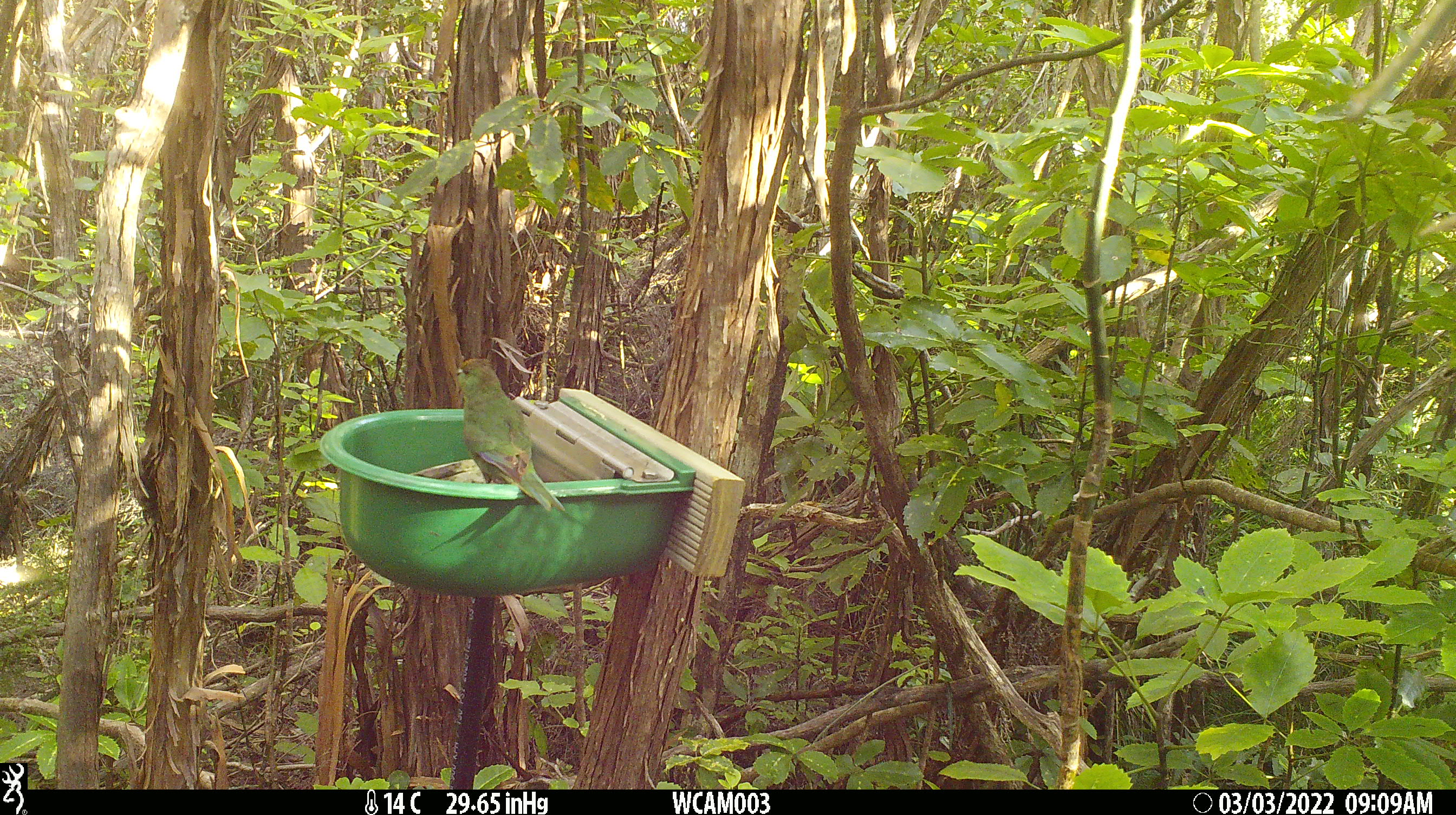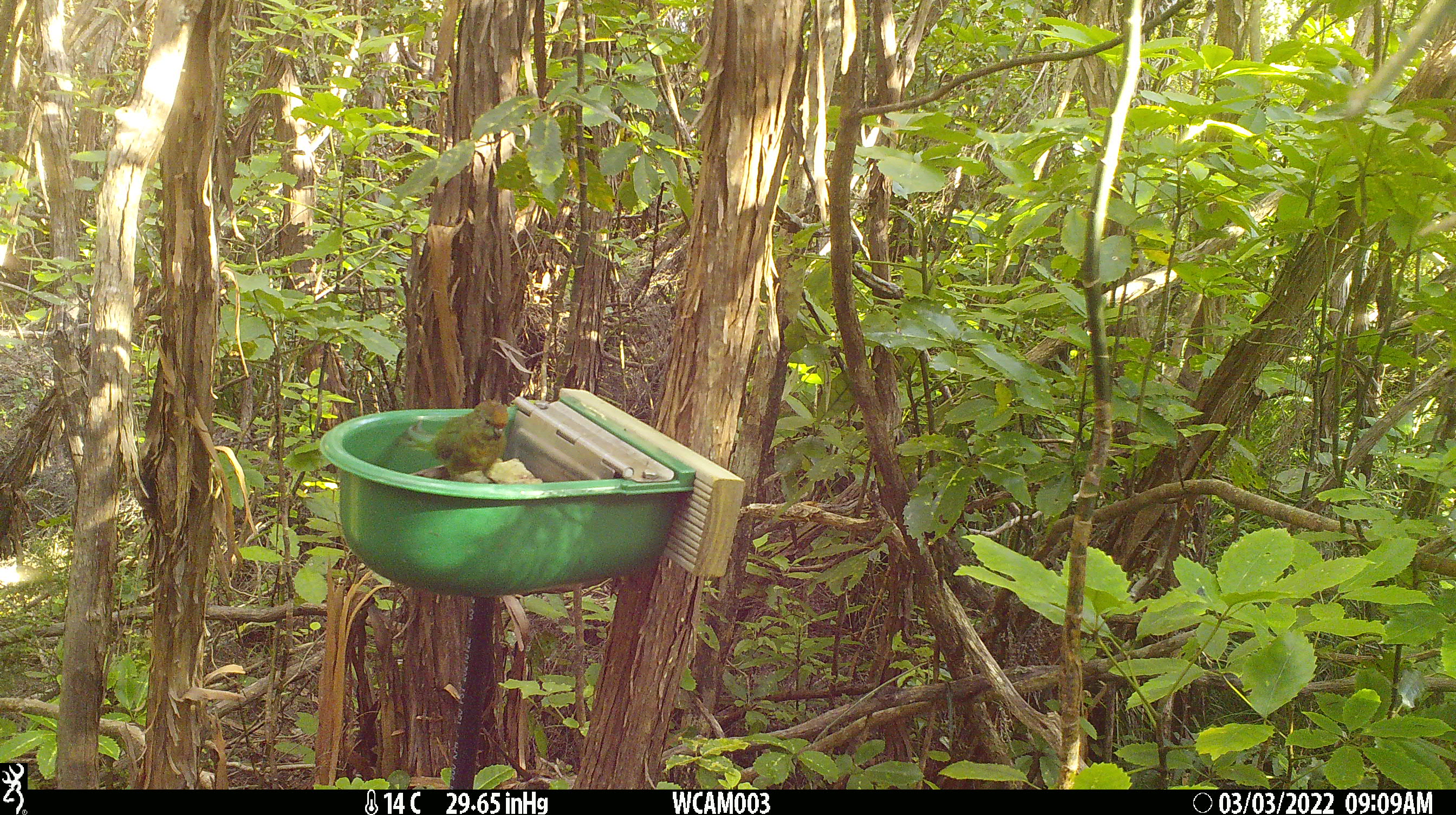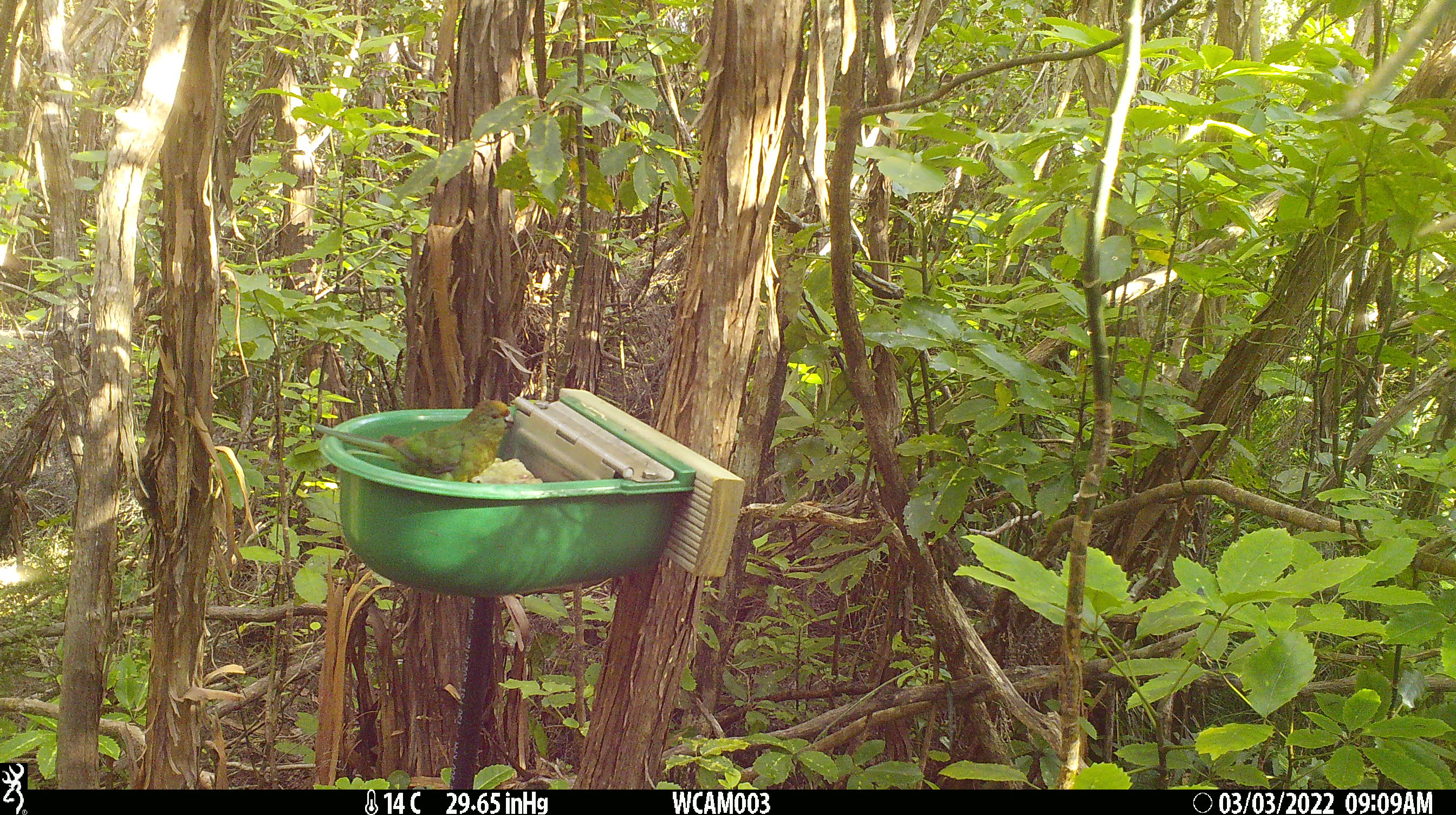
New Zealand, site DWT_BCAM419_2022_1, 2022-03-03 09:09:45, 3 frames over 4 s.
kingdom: Animalia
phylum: Chordata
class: Aves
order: Psittaciformes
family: Psittaculidae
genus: Cyanoramphus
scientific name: Cyanoramphus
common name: parakeet